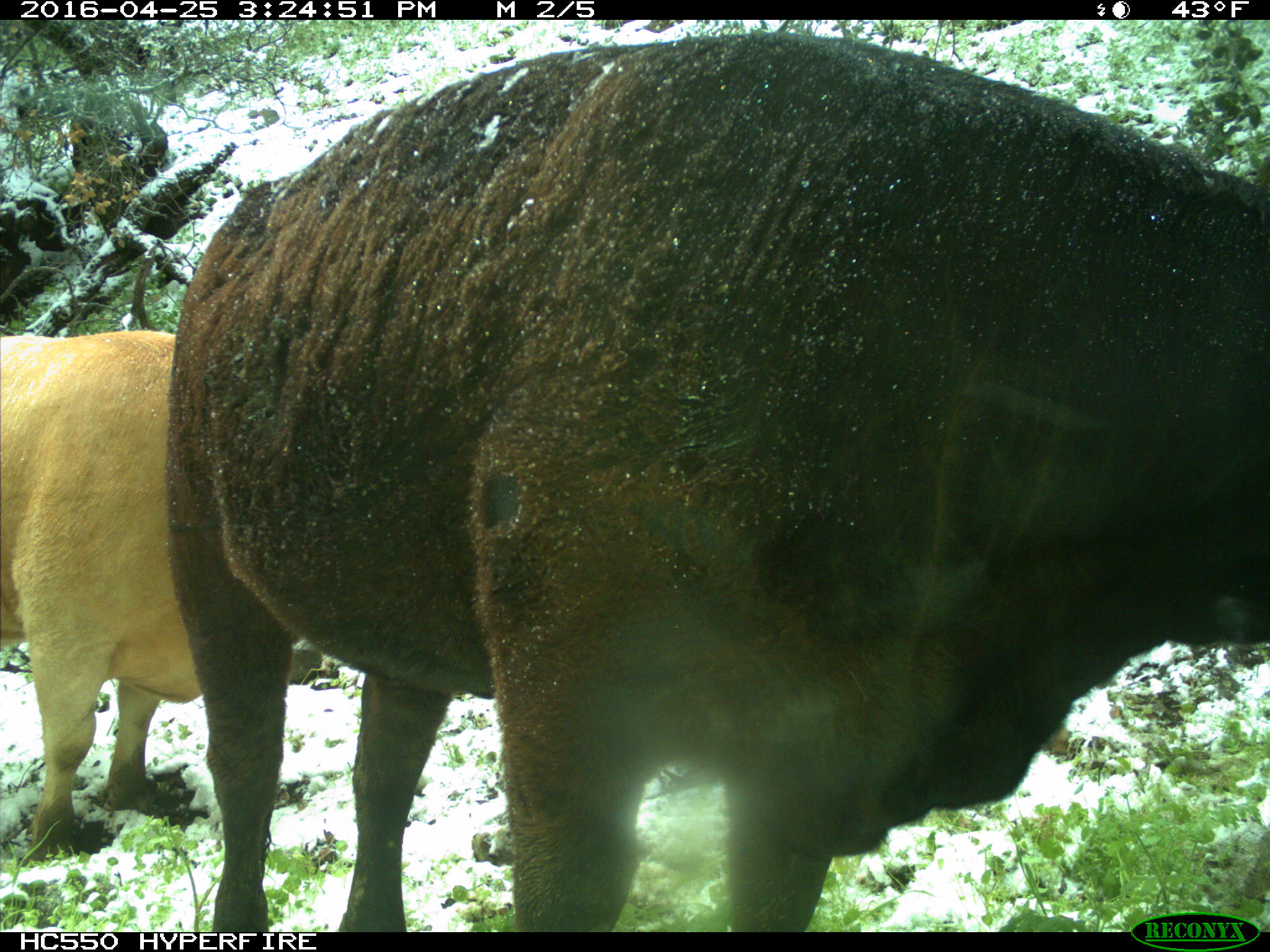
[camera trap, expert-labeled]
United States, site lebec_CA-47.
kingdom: Animalia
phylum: Chordata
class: Mammalia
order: Artiodactyla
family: Bovidae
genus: Bos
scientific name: Bos taurus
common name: domestic cow